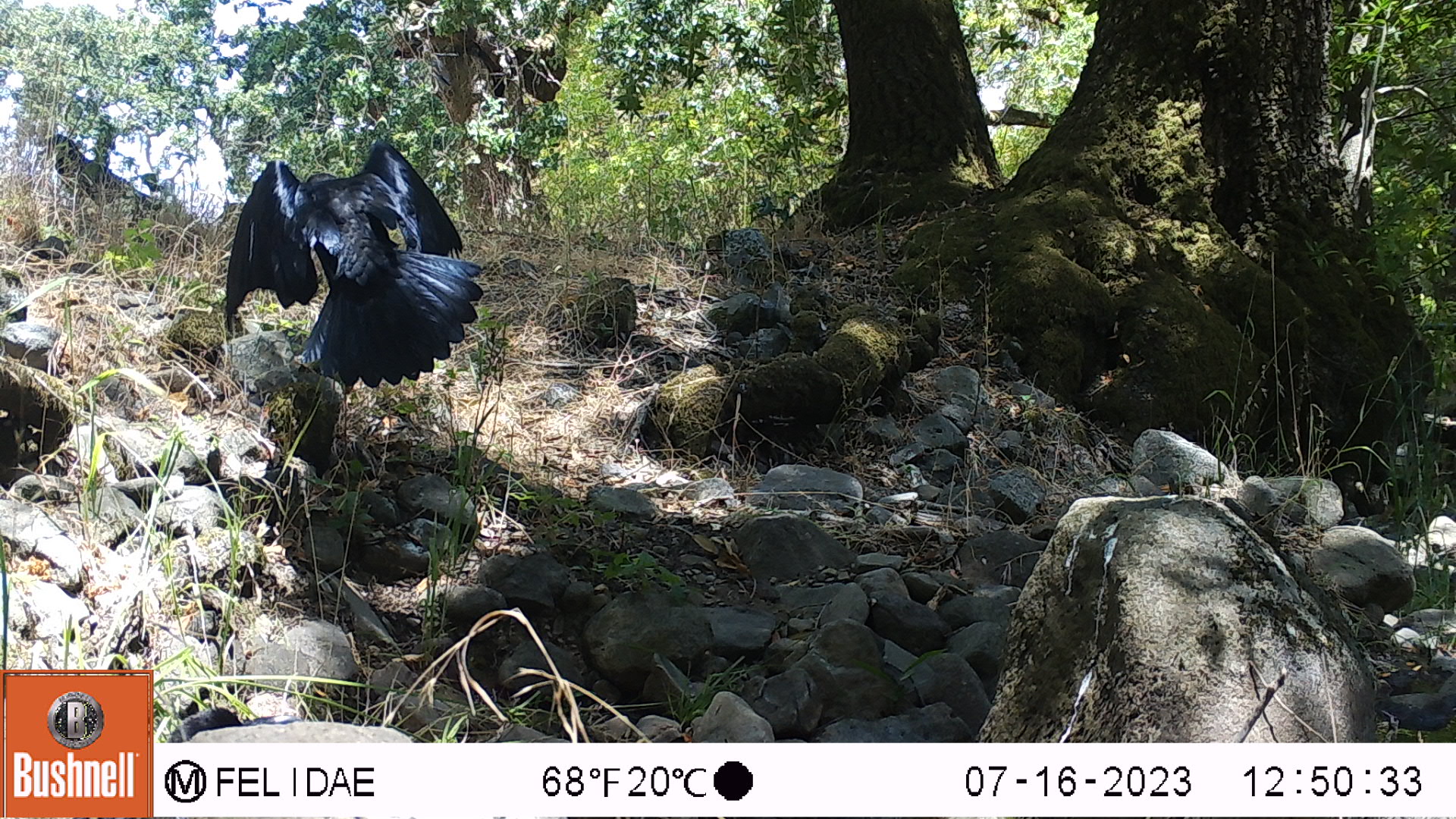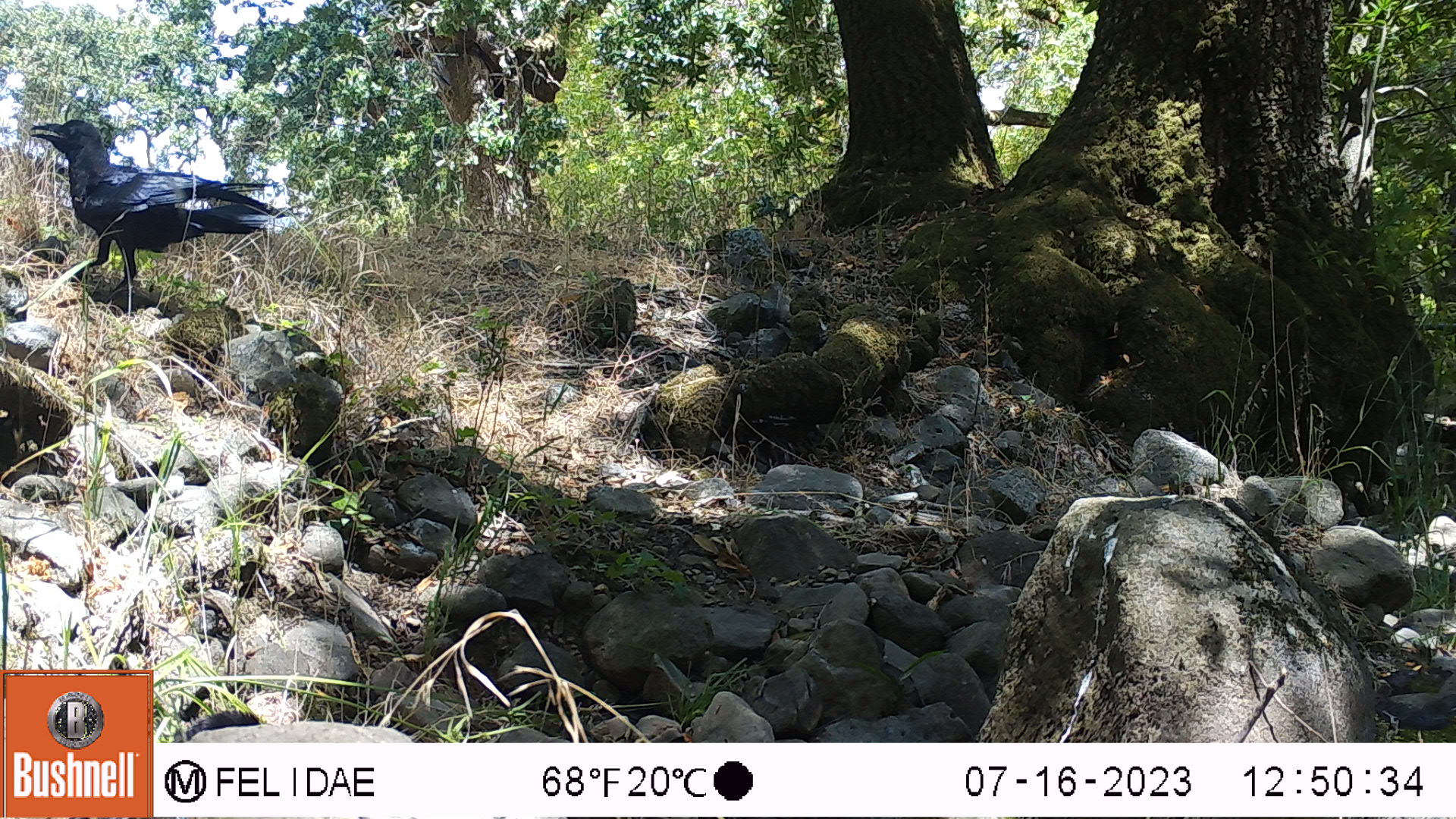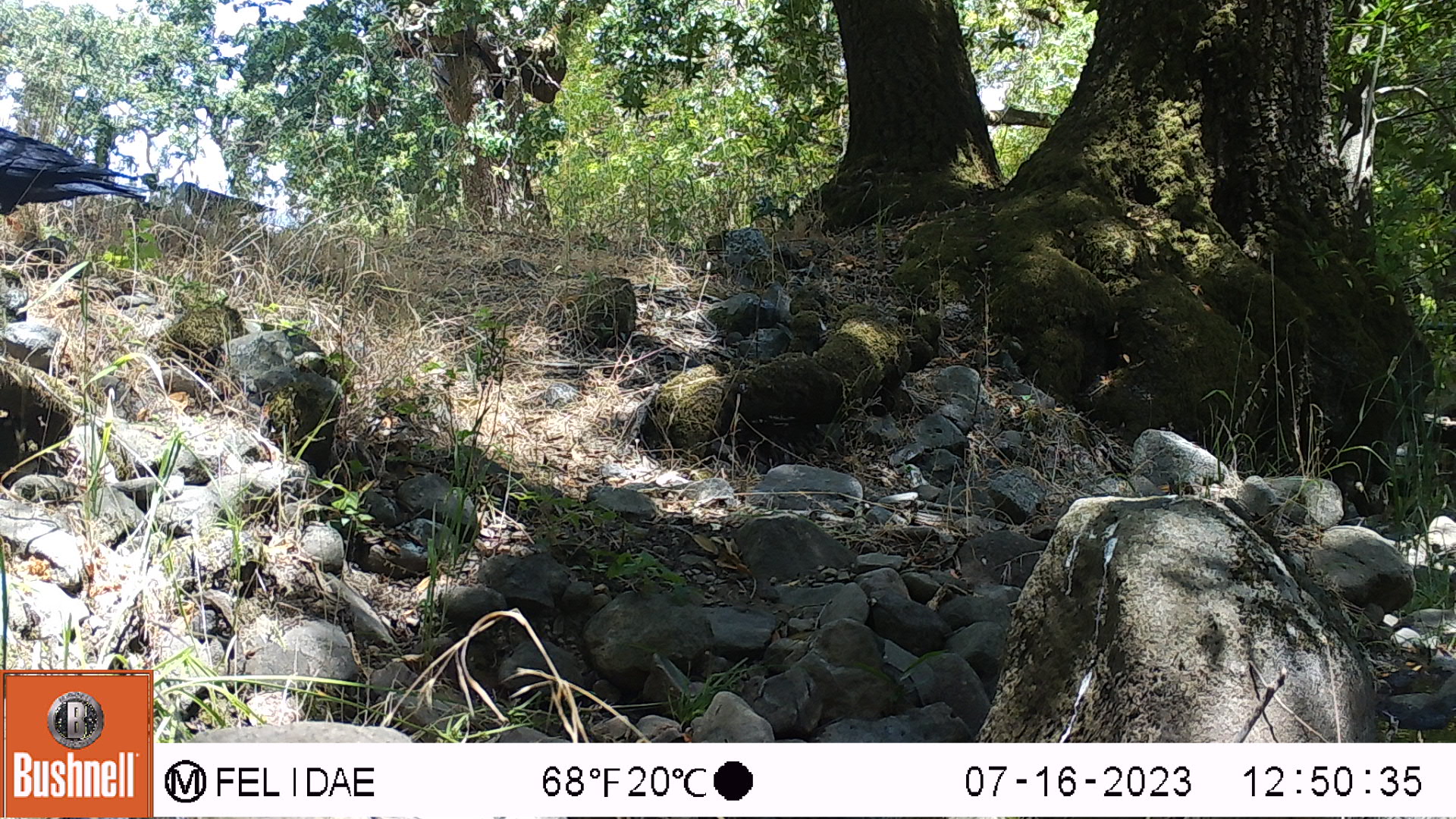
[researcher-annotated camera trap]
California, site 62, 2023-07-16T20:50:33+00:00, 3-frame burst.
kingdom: Animalia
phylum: Chordata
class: Aves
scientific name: Aves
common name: bird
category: unknown bird